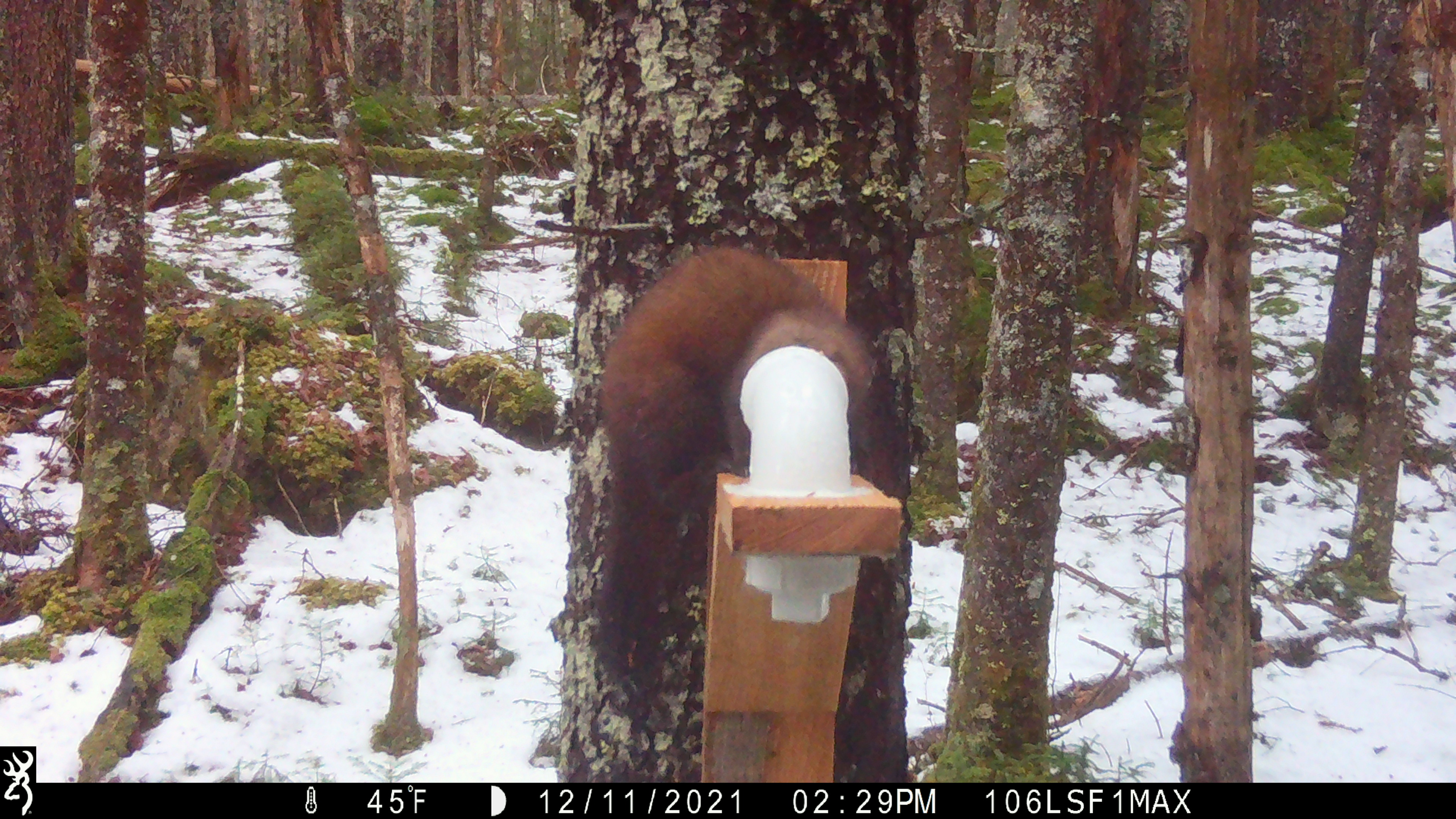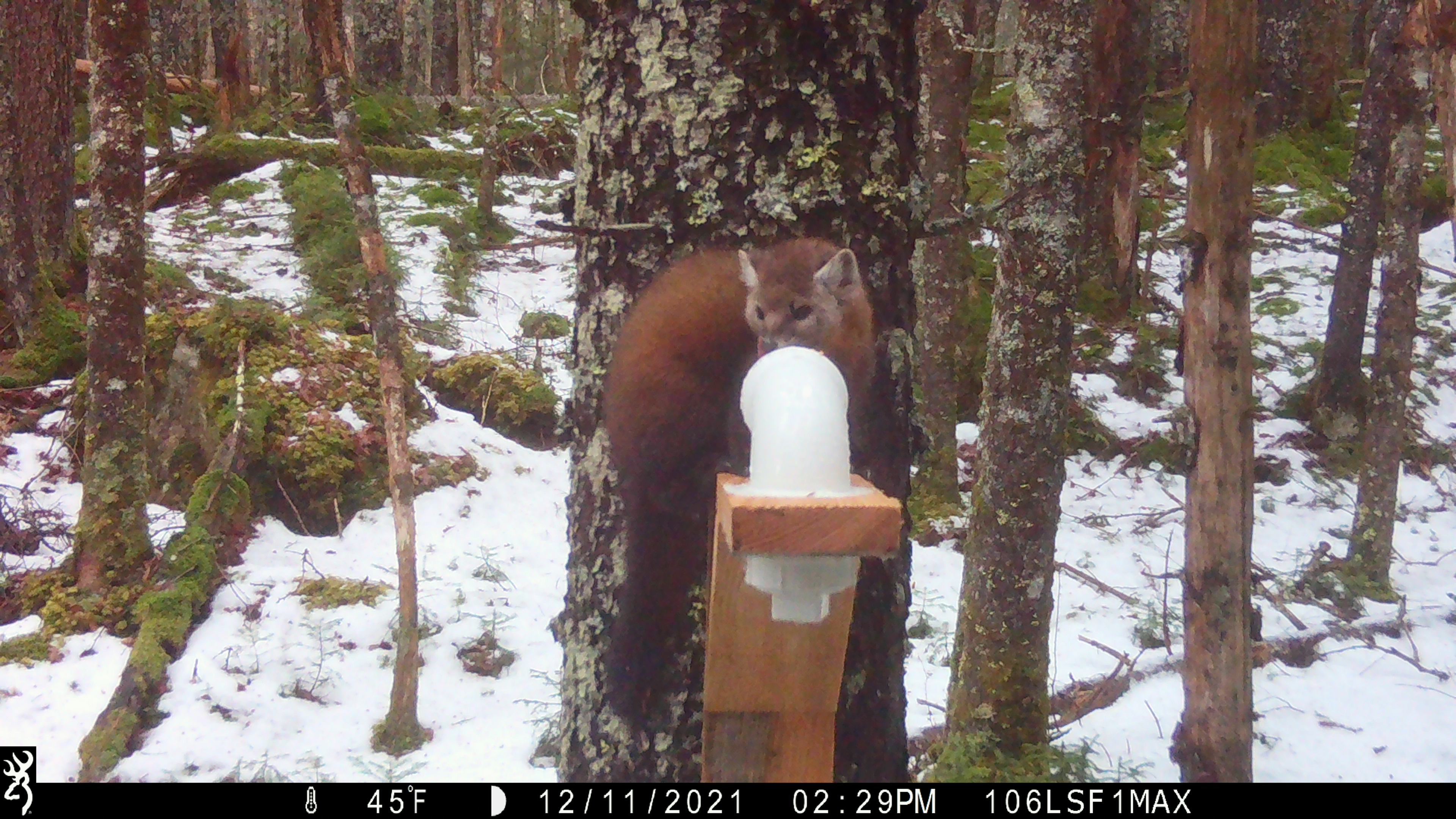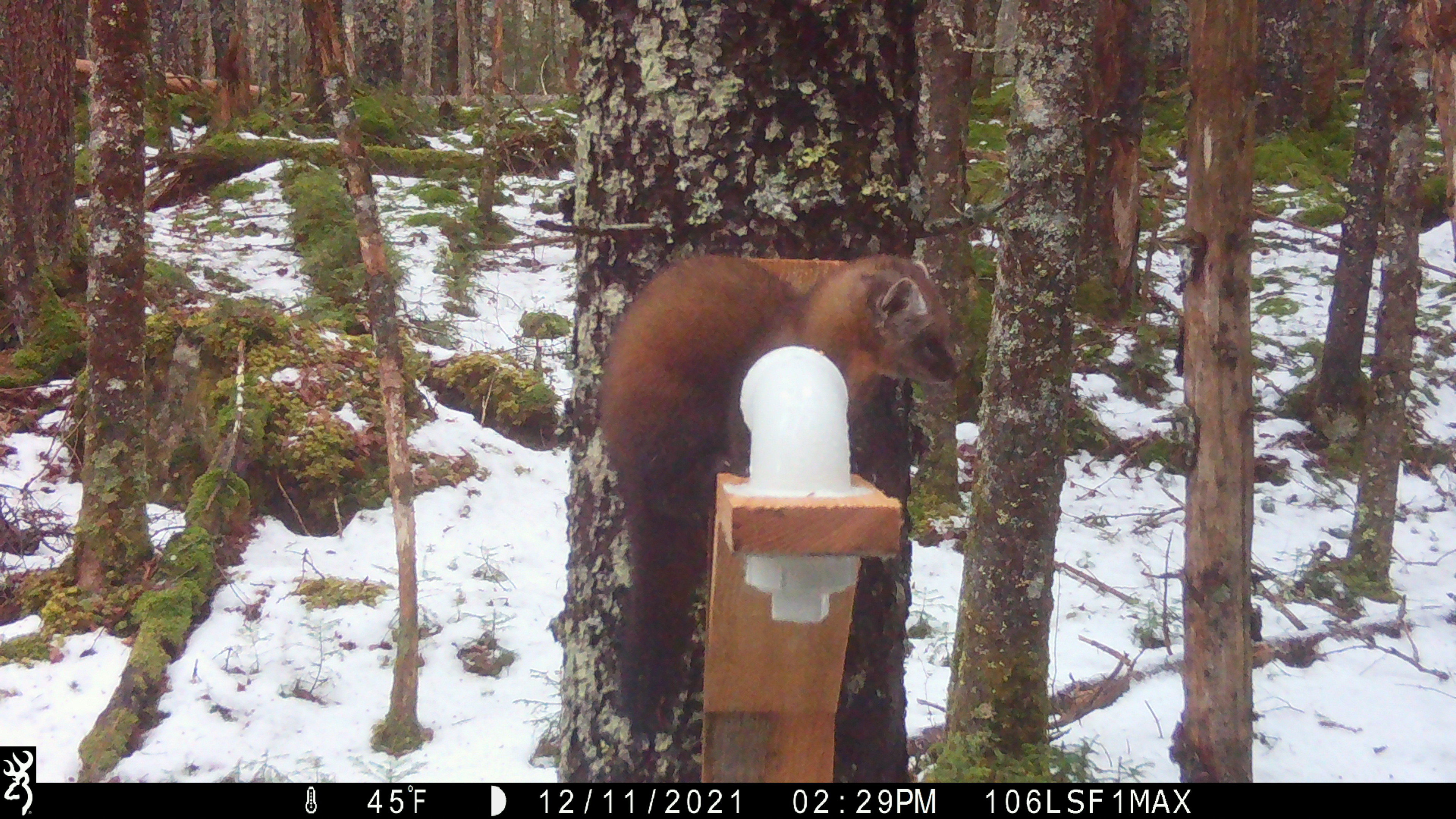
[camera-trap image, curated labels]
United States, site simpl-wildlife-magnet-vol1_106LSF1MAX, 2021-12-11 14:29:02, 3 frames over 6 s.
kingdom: Animalia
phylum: Chordata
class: Mammalia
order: Carnivora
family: Mustelidae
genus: Martes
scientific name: Martes americana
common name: american marten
American marten (Martes americana).